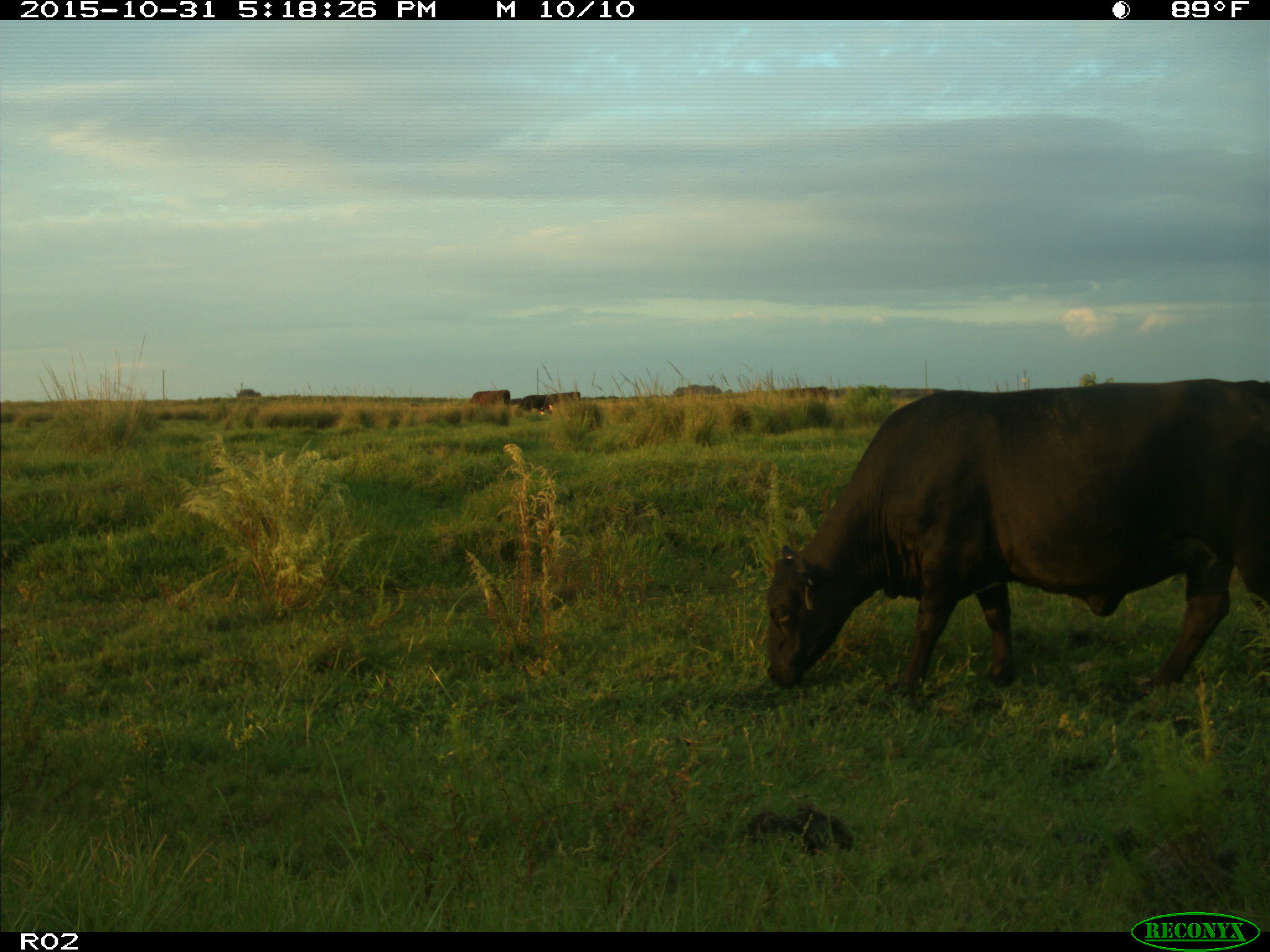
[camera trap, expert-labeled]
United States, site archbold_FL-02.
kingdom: Animalia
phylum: Chordata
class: Mammalia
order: Artiodactyla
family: Bovidae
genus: Bos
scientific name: Bos taurus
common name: domestic cow